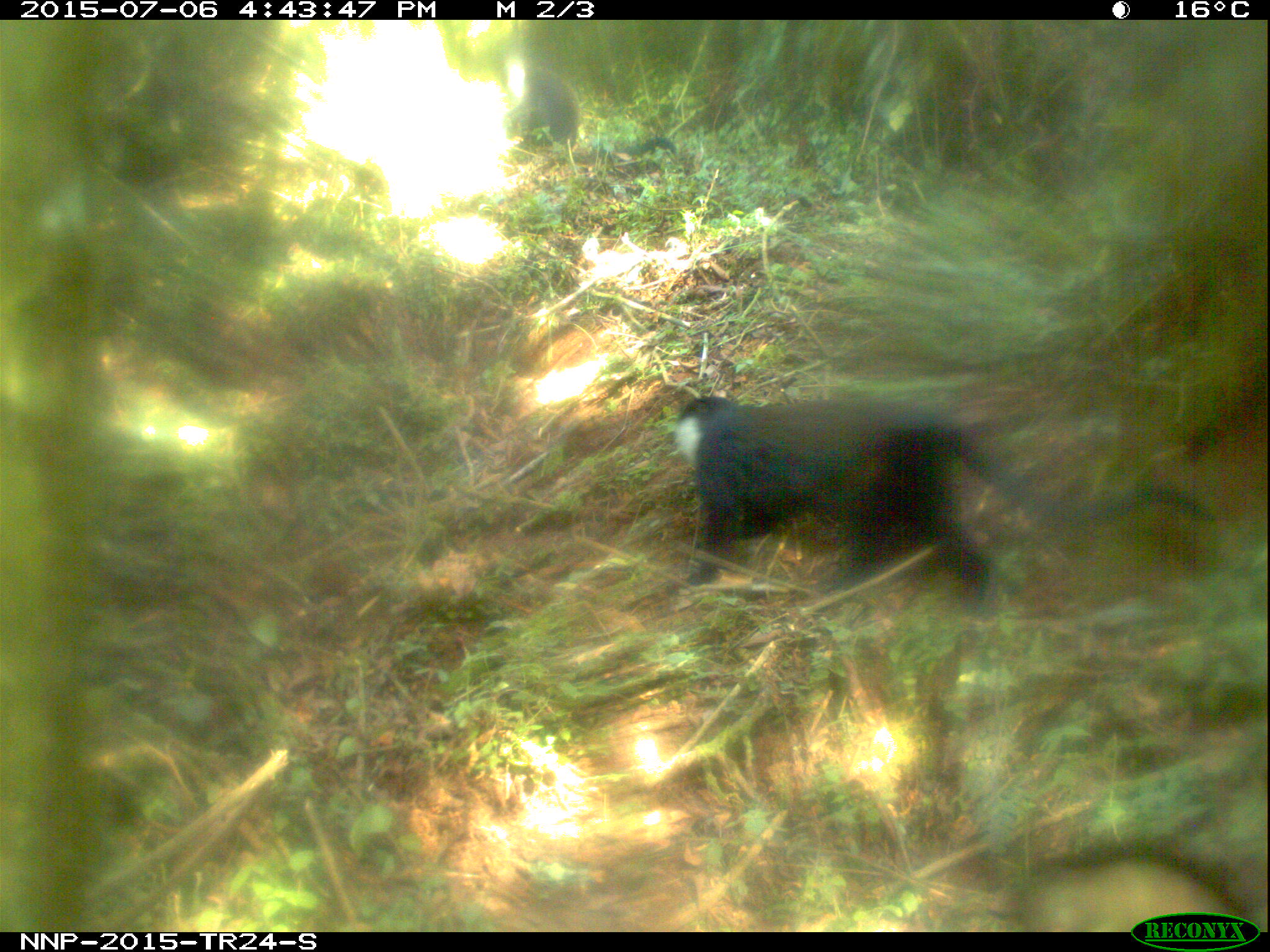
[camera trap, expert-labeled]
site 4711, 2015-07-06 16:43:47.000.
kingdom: Animalia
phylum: Chordata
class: Mammalia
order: Primates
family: Cercopithecidae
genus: Allochrocebus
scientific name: Allochrocebus lhoesti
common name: l'hoest's monkey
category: cercopithecus lhoesti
Cercopithecus lhoesti (l'hoest's monkey) (Allochrocebus lhoesti), count 2.